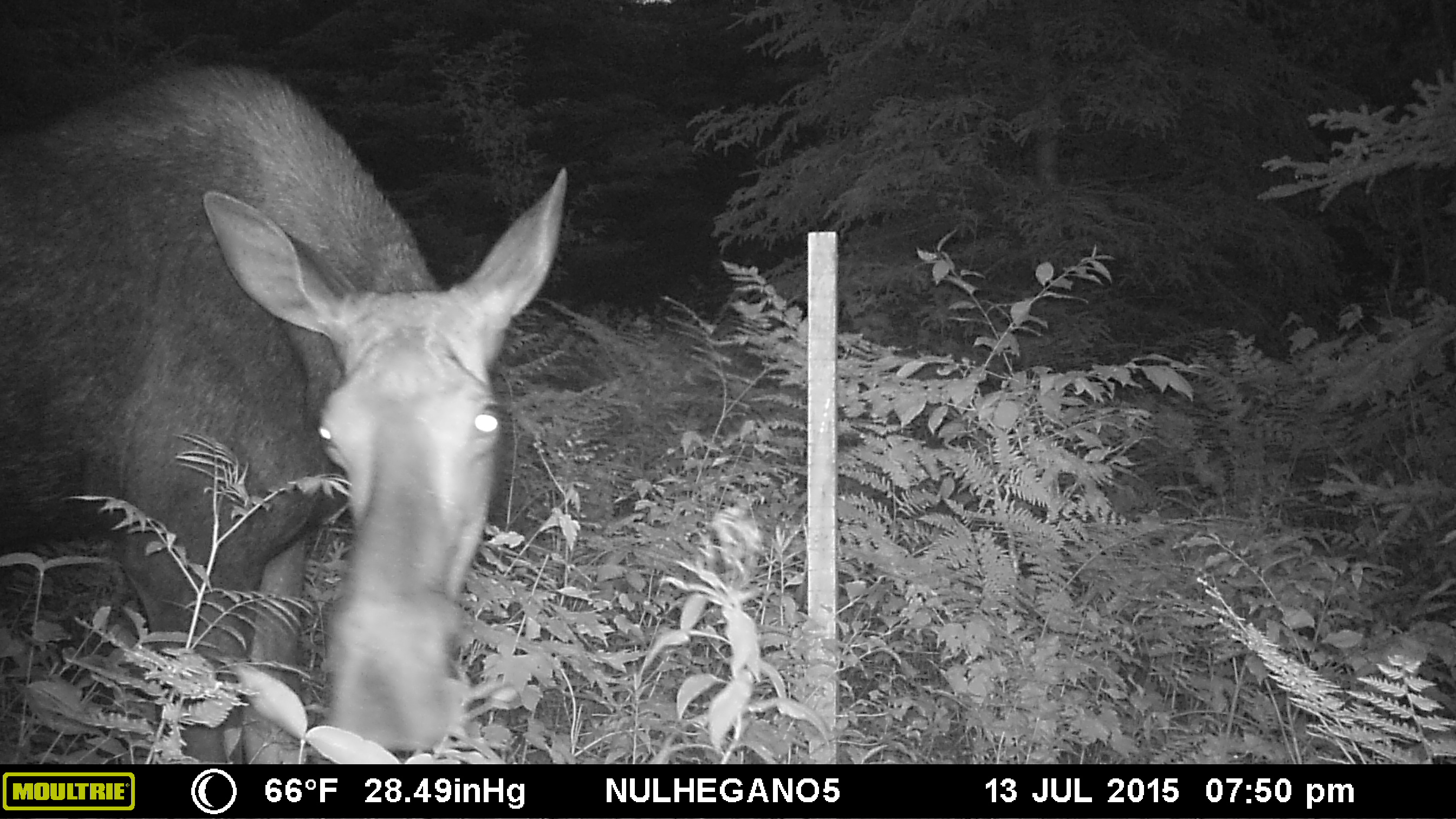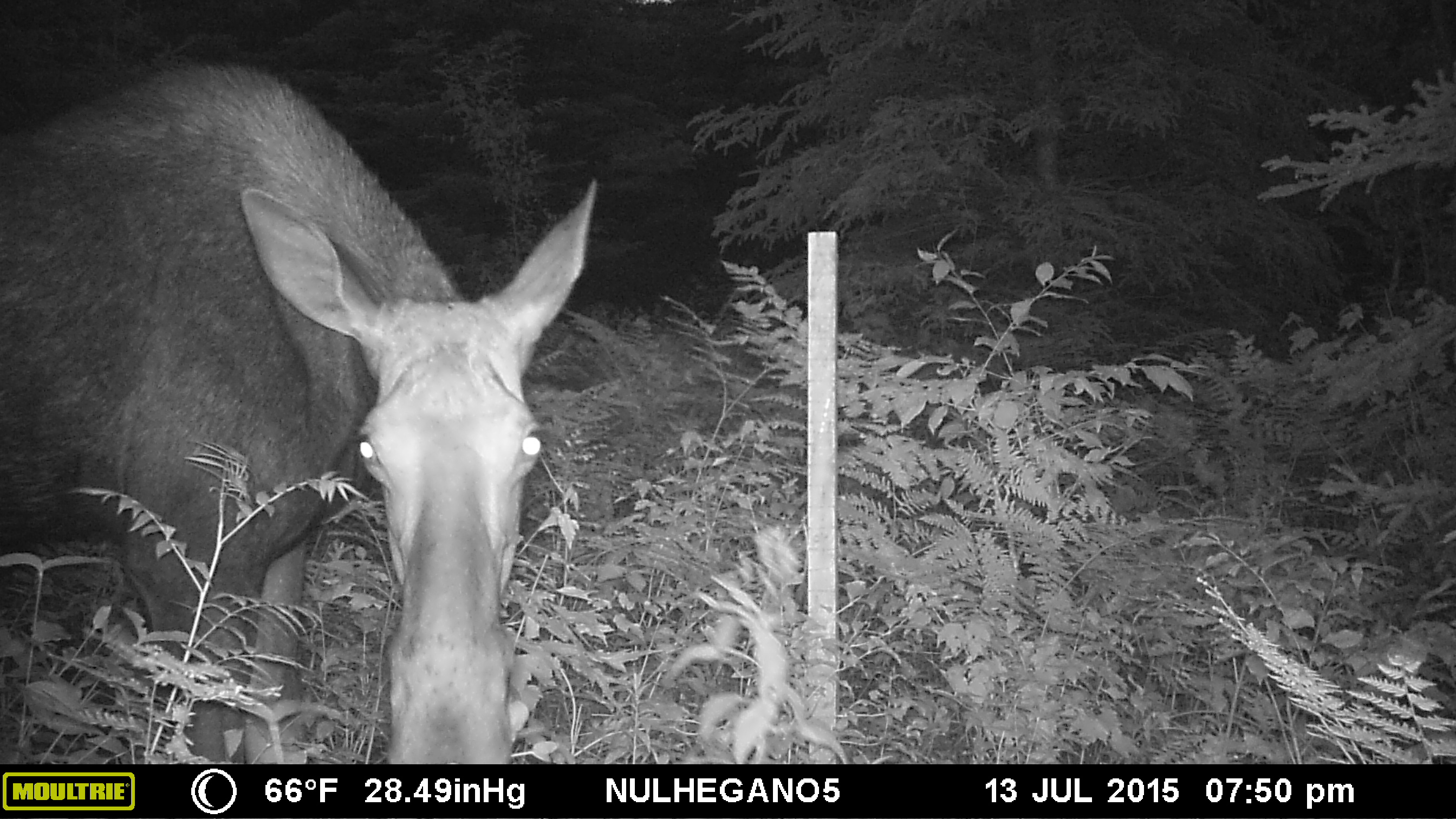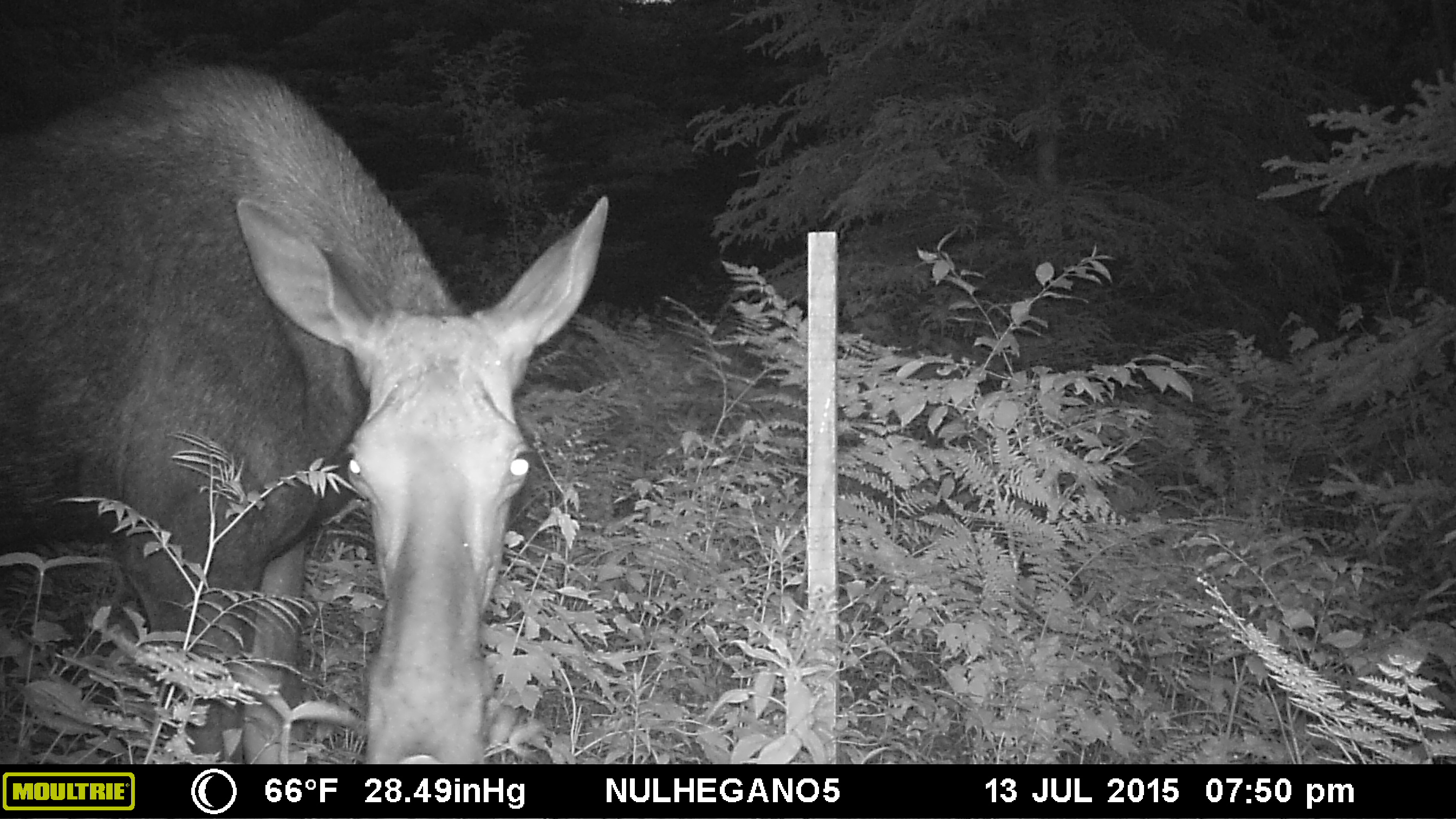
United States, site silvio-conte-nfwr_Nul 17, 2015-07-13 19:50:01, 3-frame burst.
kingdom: Animalia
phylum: Chordata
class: Mammalia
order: Artiodactyla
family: Cervidae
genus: Alces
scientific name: Alces alces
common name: moose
Moose (Alces alces).